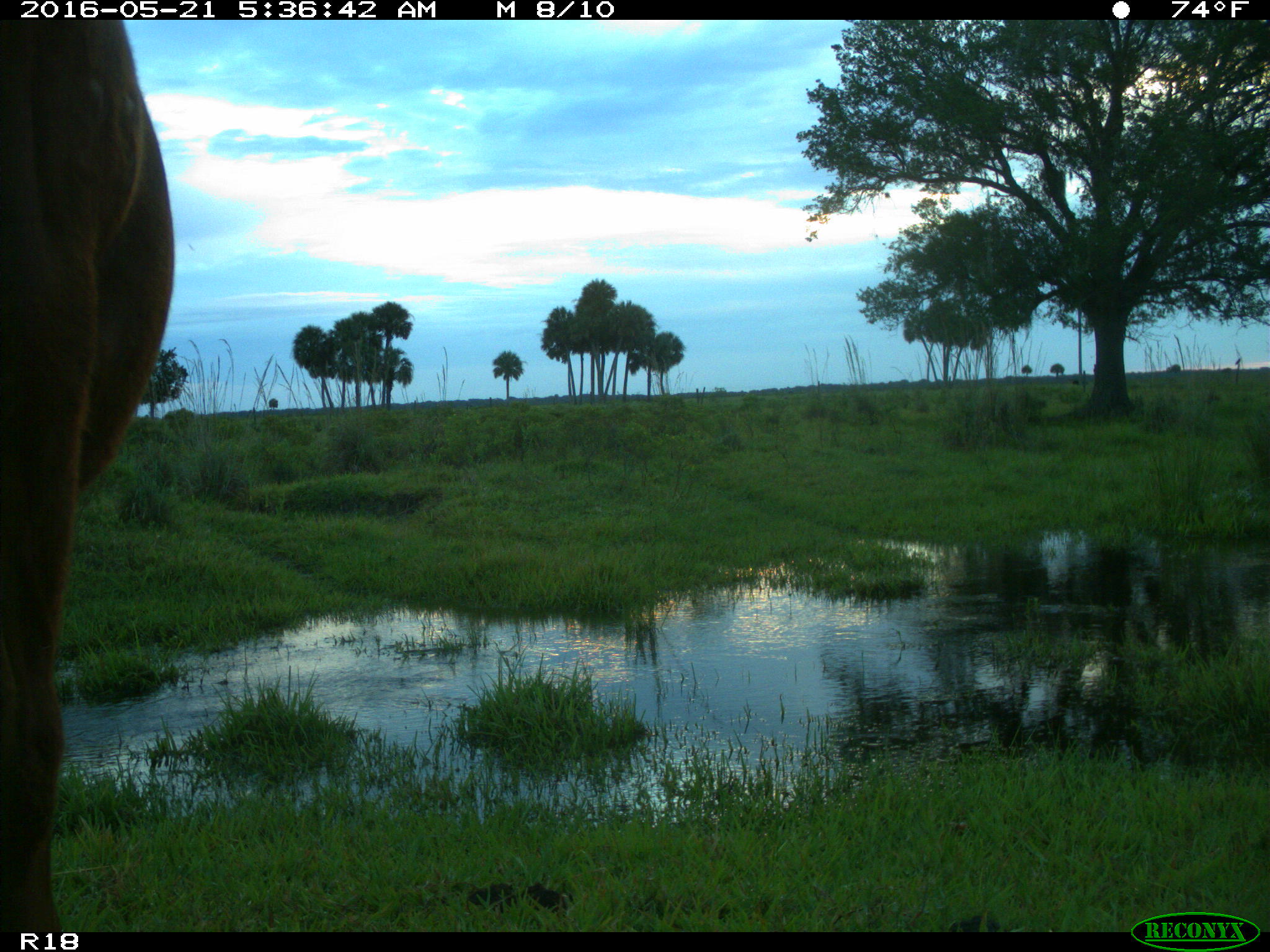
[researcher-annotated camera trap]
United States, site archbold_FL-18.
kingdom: Animalia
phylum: Chordata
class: Mammalia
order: Artiodactyla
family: Bovidae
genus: Bos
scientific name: Bos taurus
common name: domestic cow